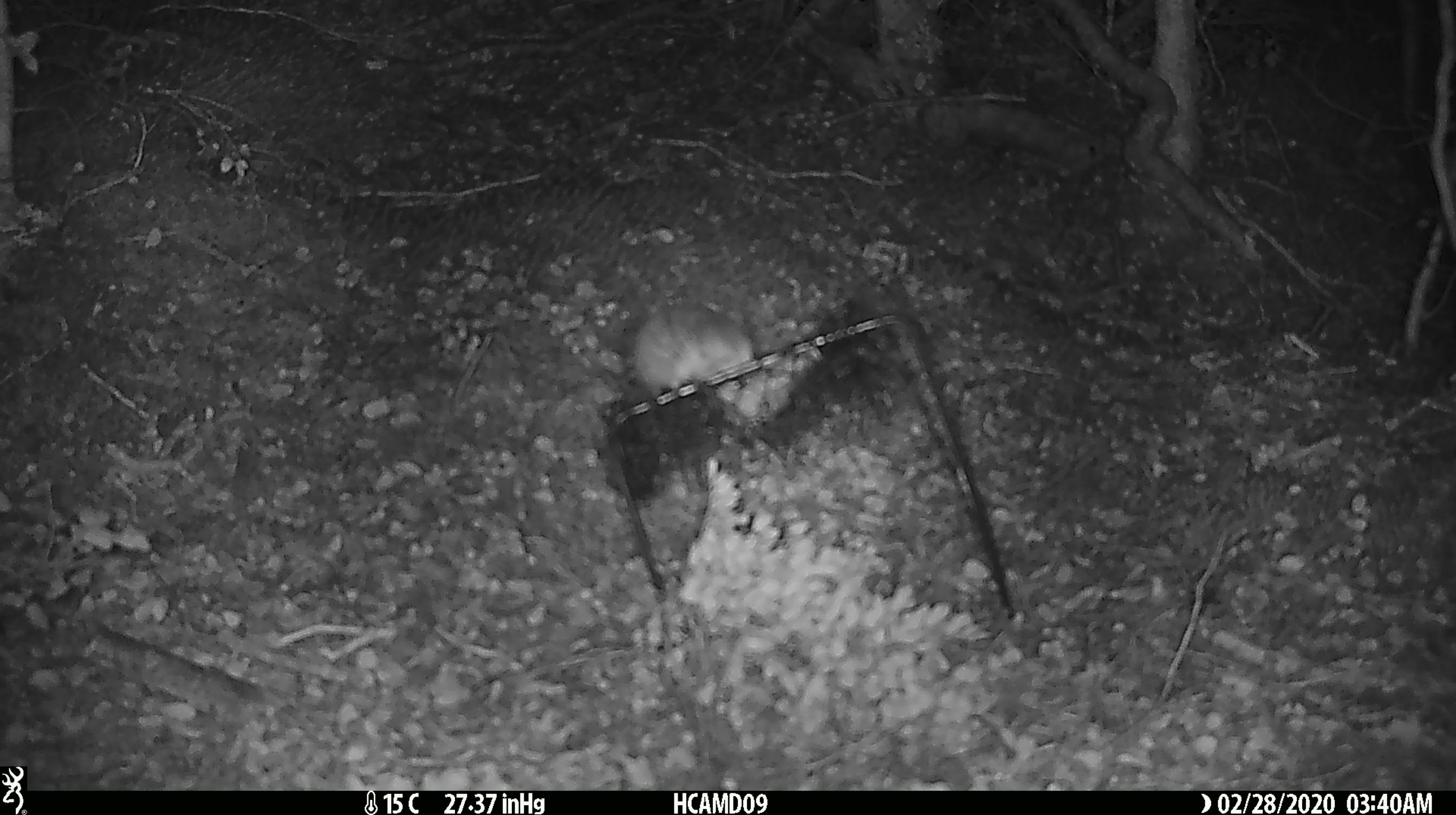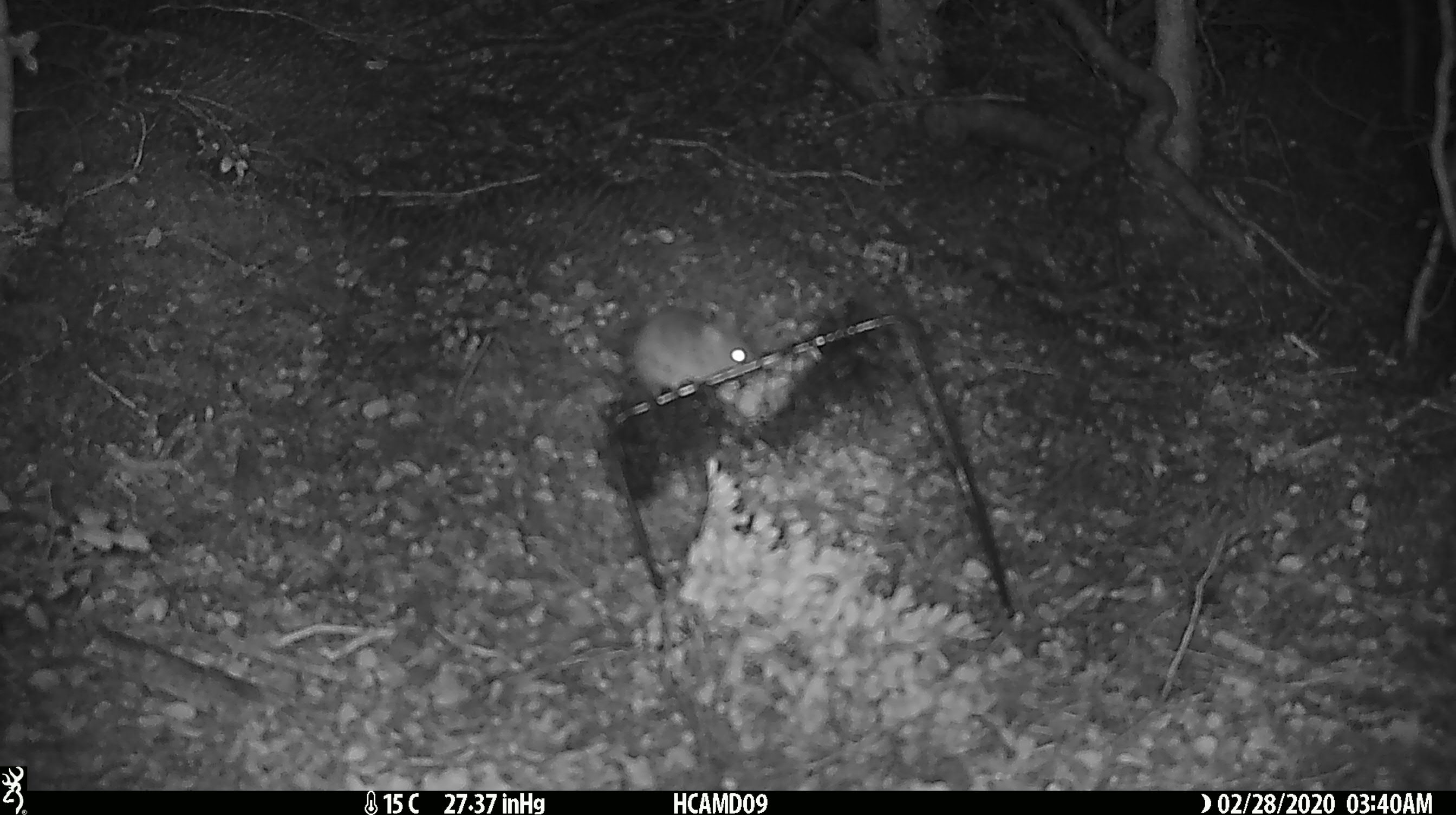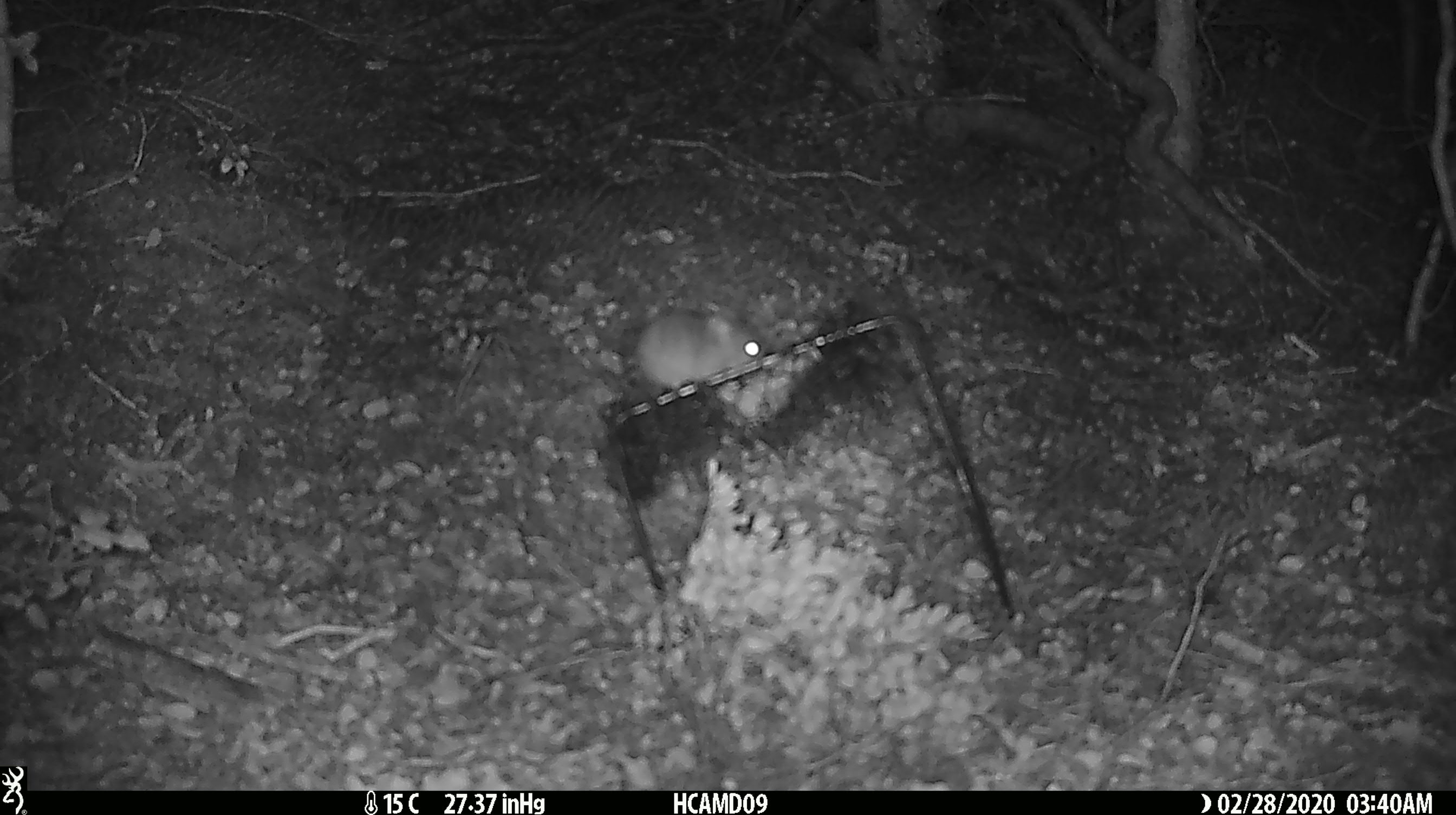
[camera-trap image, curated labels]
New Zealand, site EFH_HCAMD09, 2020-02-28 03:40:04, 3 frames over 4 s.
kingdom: Animalia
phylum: Chordata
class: Mammalia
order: Rodentia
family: Muridae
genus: Mus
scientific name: Mus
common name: mouse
Mouse (Mus).